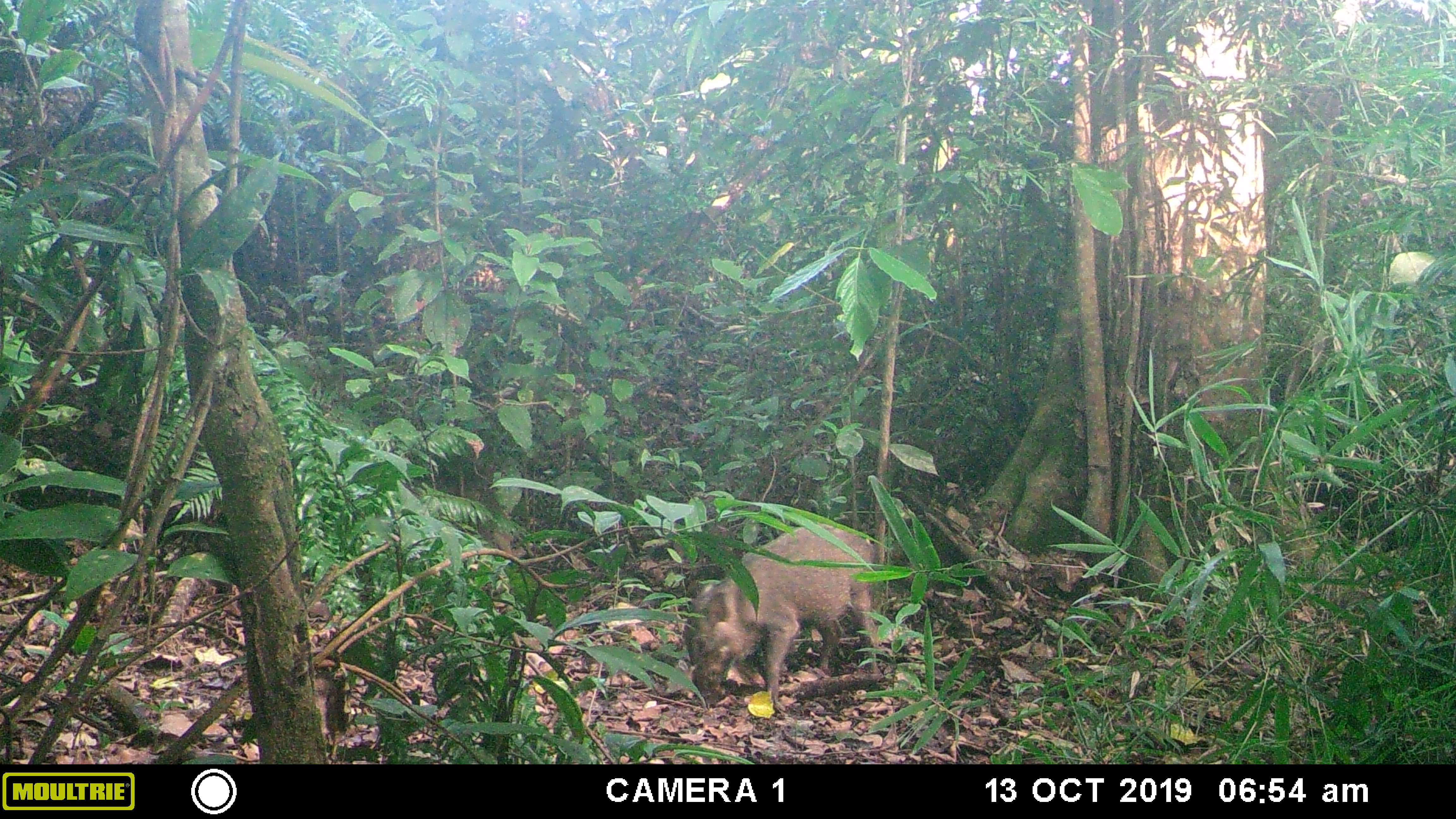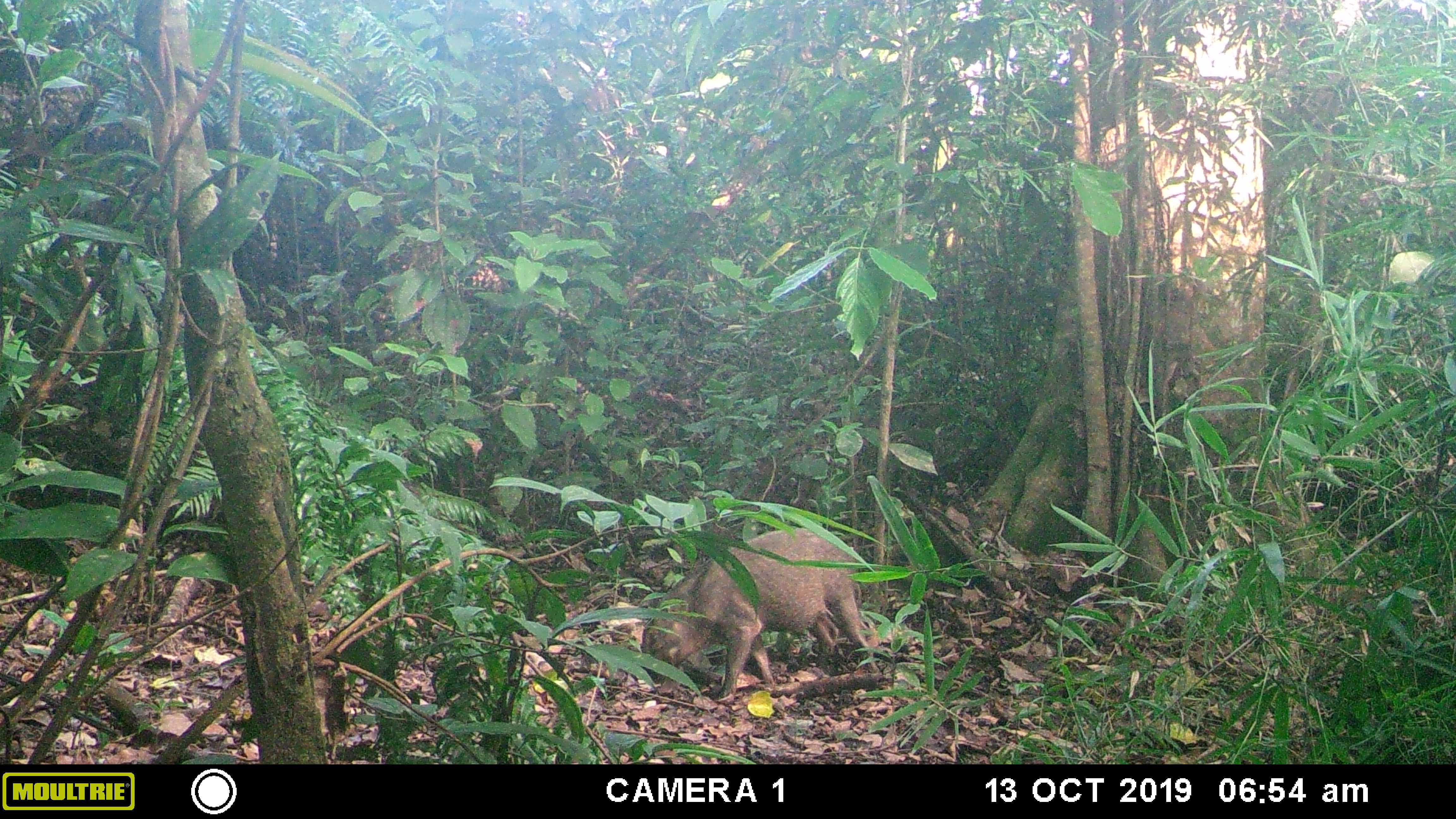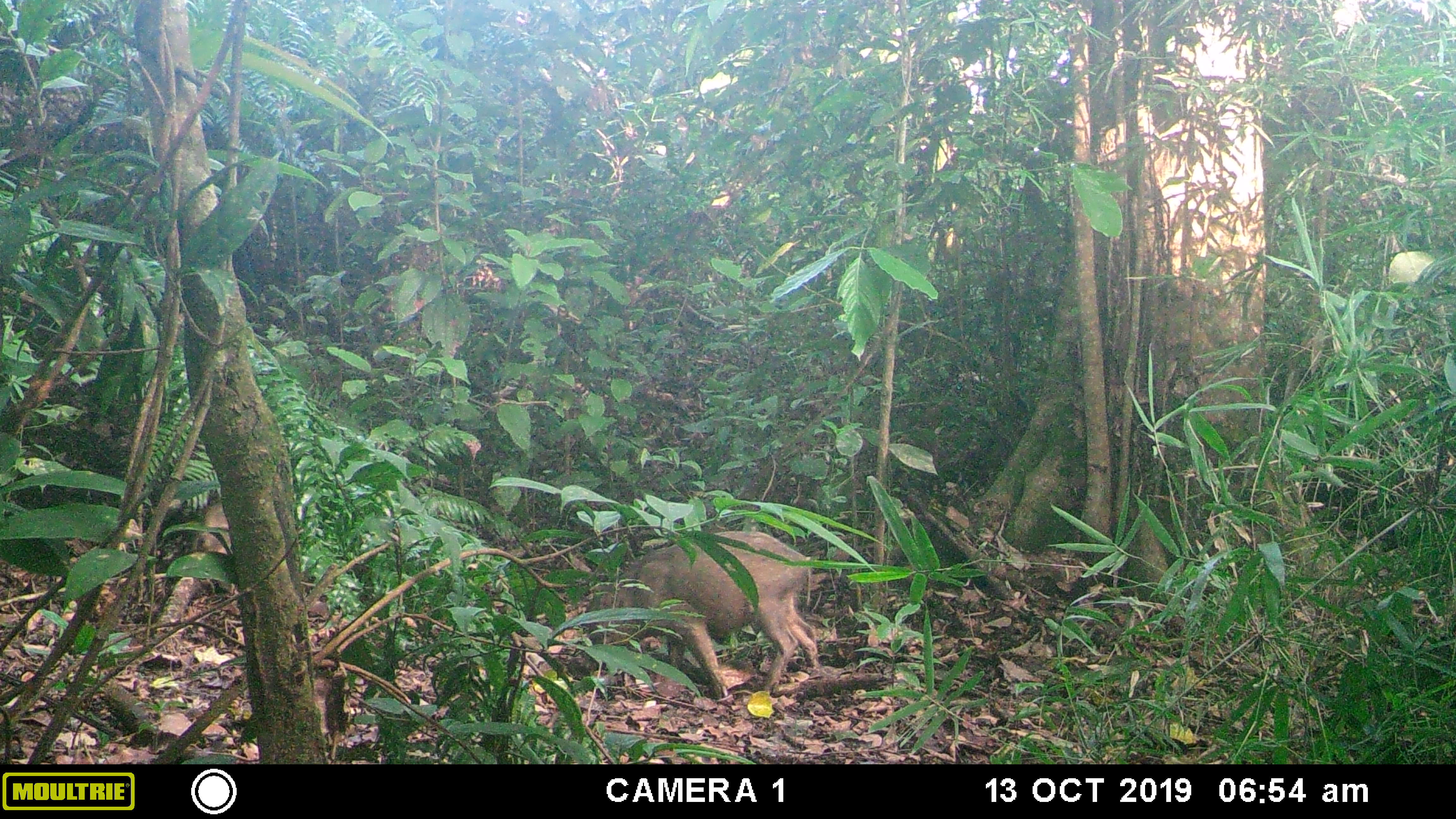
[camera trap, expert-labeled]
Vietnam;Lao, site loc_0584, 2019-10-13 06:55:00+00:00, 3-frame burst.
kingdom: Animalia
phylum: Chordata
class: Mammalia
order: Artiodactyla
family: Suidae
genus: Sus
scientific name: Sus scrofa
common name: eurasian wild pig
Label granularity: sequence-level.